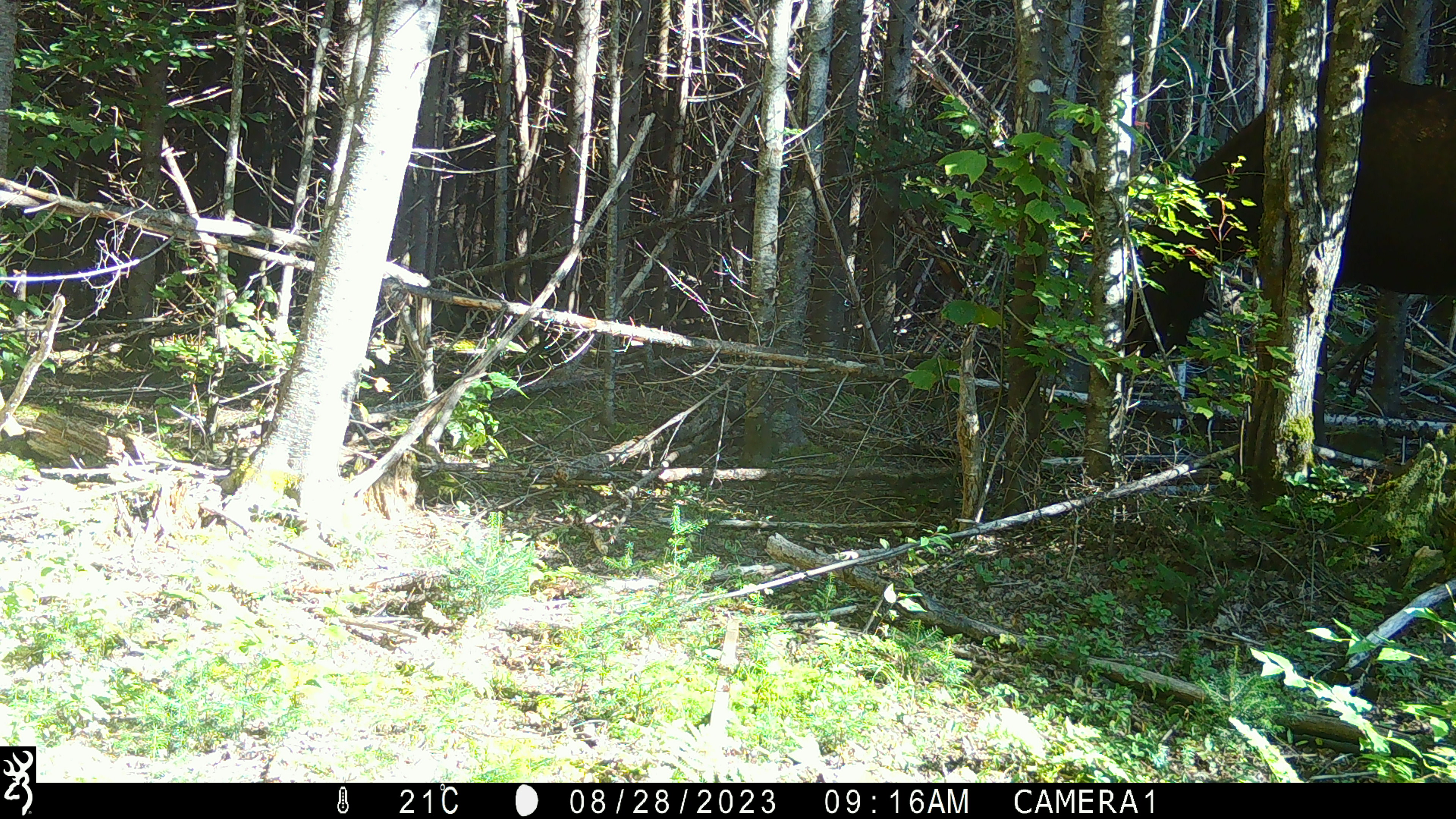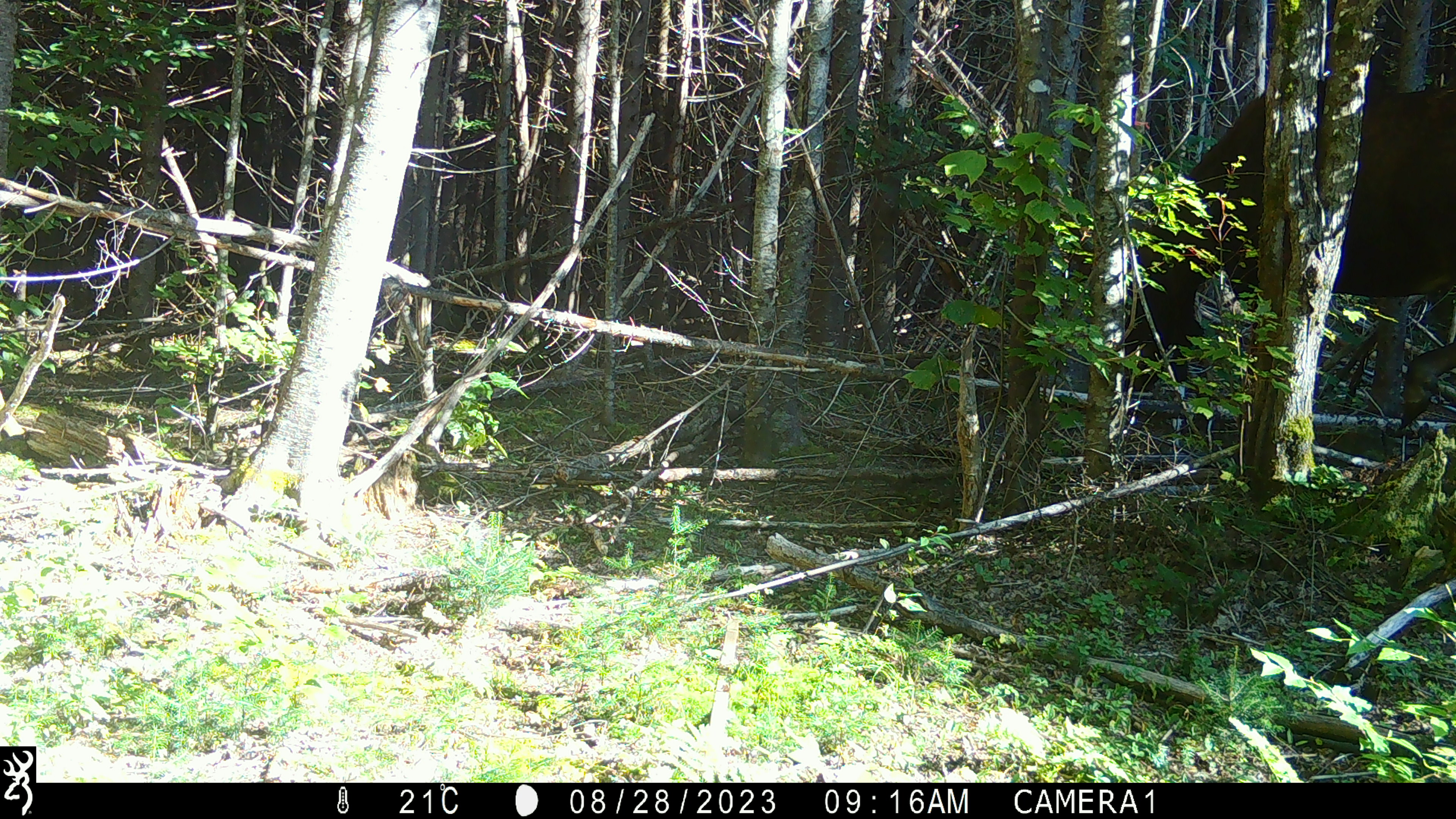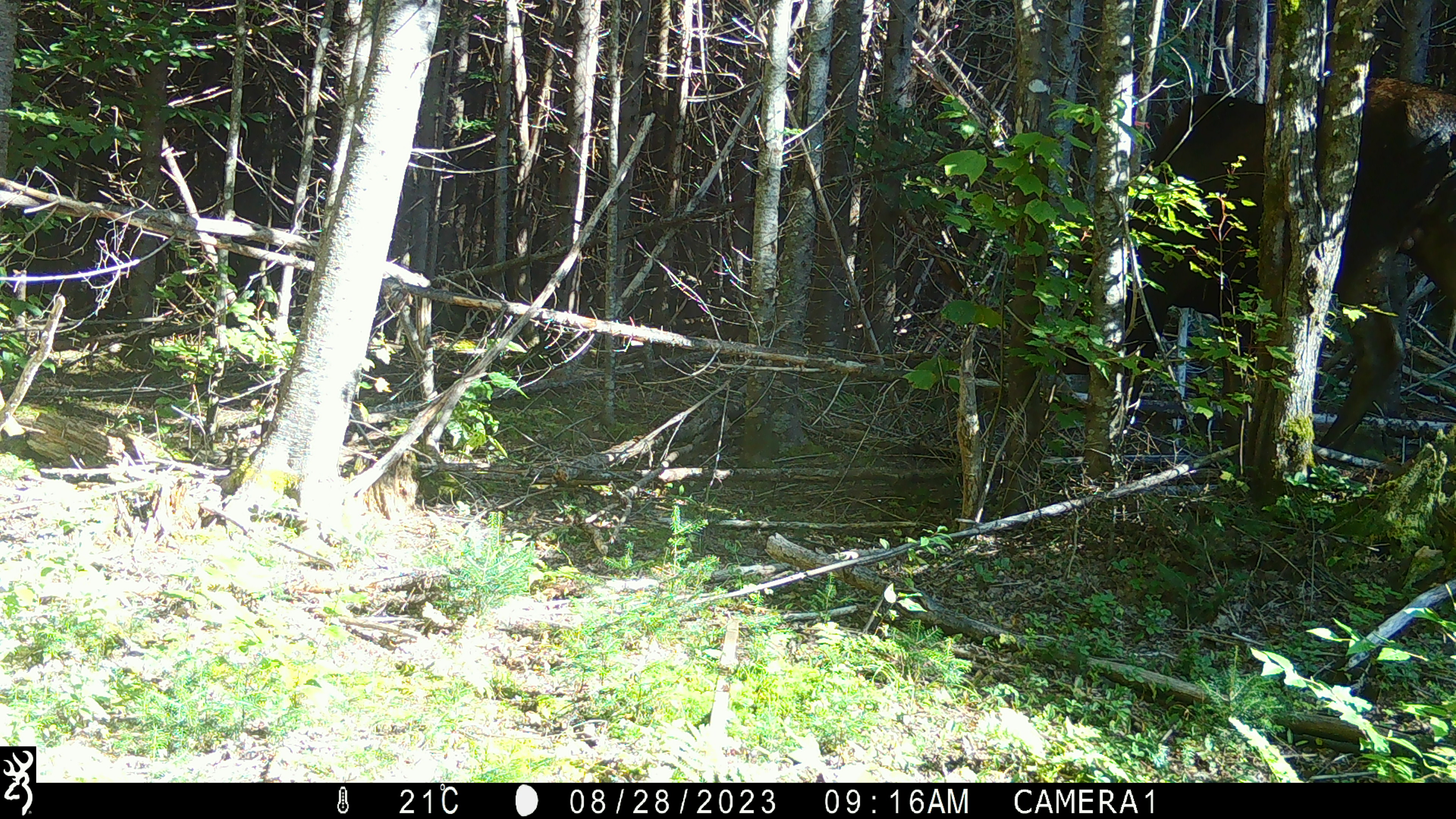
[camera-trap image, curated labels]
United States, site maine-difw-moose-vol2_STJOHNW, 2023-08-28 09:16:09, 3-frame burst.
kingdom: Animalia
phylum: Chordata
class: Mammalia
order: Artiodactyla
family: Cervidae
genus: Alces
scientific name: Alces alces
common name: moose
Moose (Alces alces).